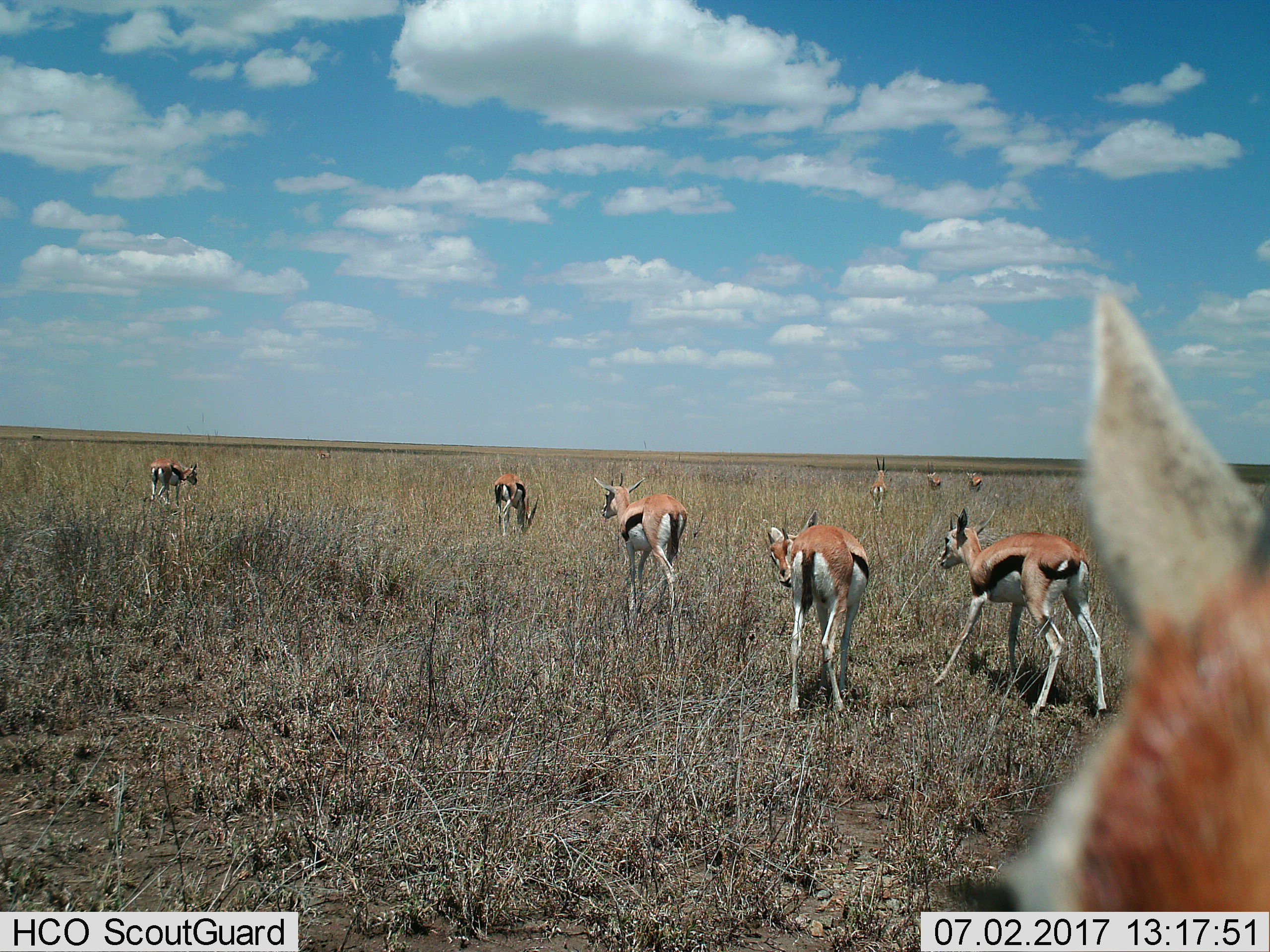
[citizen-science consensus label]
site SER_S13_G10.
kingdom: Animalia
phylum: Chordata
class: Mammalia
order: Artiodactyla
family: Bovidae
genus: Eudorcas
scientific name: Eudorcas thomsonii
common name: thomson's gazelle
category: gazellethomsons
Gazellethomsons (thomson's gazelle) (Eudorcas thomsonii), count 9. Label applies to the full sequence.